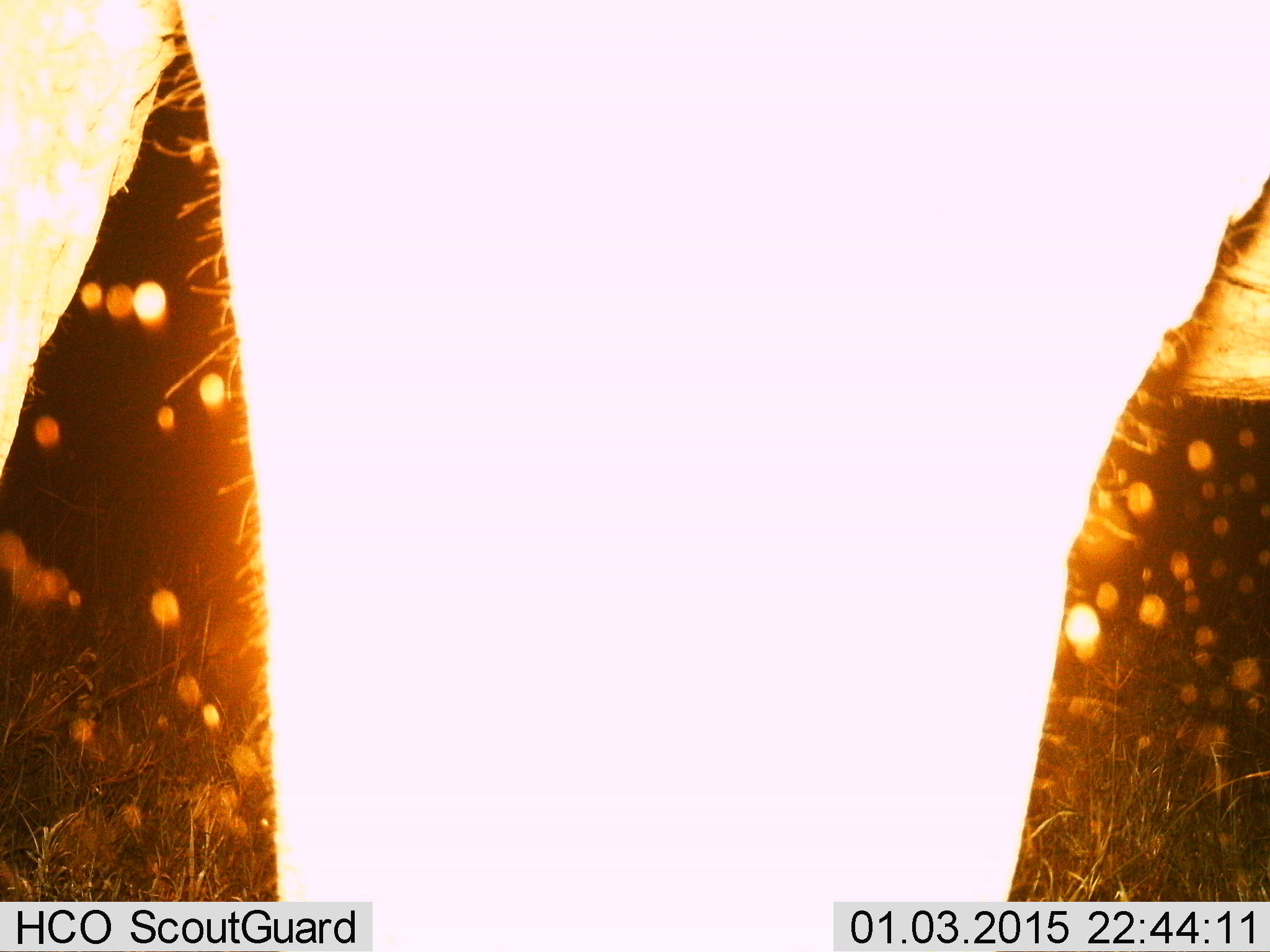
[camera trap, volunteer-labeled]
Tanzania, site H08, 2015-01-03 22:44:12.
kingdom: Animalia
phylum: Chordata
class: Mammalia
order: Proboscidea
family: Elephantidae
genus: Loxodonta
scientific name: Loxodonta africana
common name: african bush elephant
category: elephant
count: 1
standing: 100%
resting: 0%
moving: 0%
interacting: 17%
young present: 0%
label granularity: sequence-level